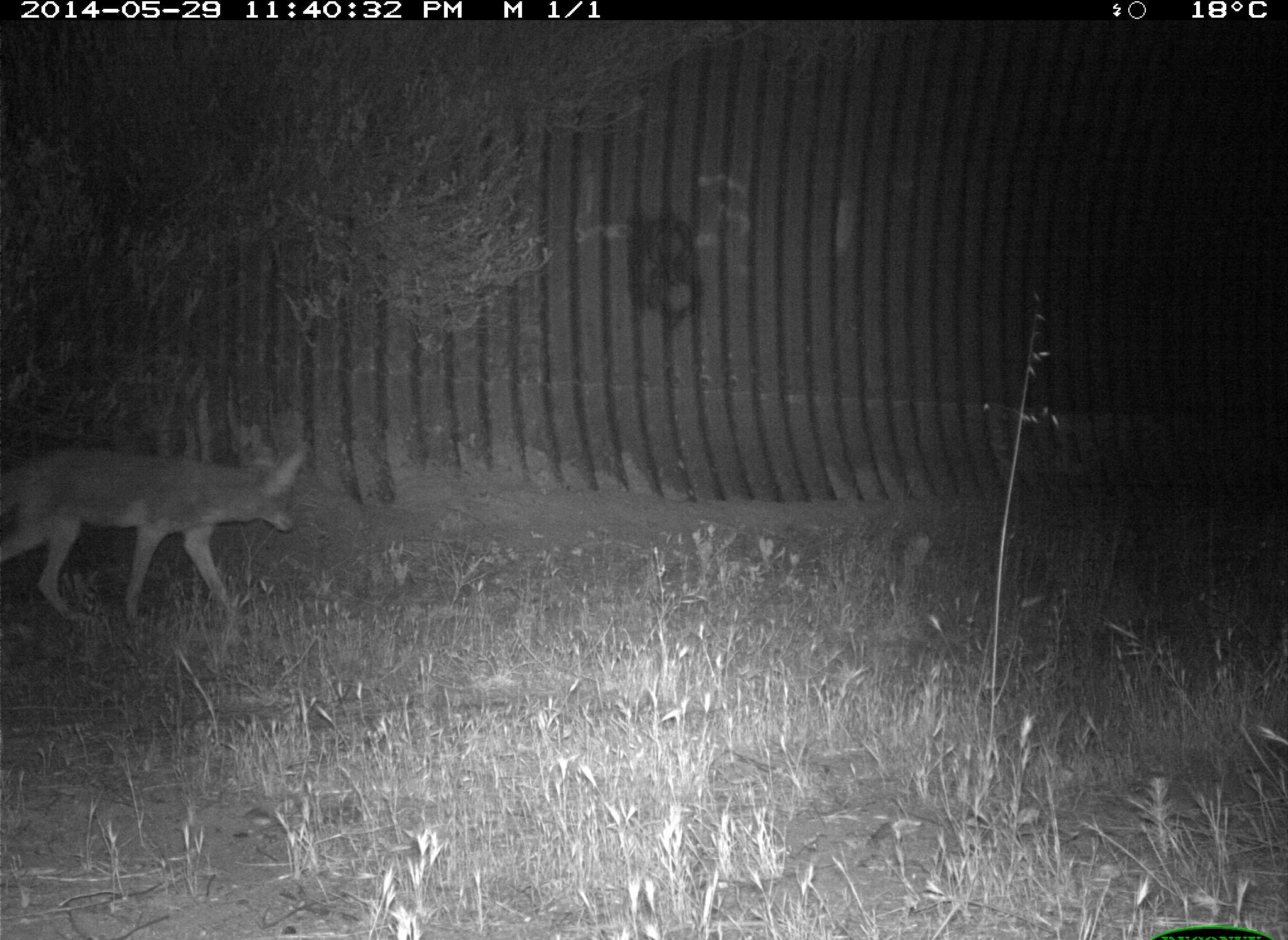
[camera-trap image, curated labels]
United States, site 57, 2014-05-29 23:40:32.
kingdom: Animalia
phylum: Chordata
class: Mammalia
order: Carnivora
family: Canidae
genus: Canis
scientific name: Canis latrans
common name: coyote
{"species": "coyote (Canis latrans)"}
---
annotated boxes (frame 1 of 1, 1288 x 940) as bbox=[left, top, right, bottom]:
coyote: bbox=[0, 429, 314, 630]